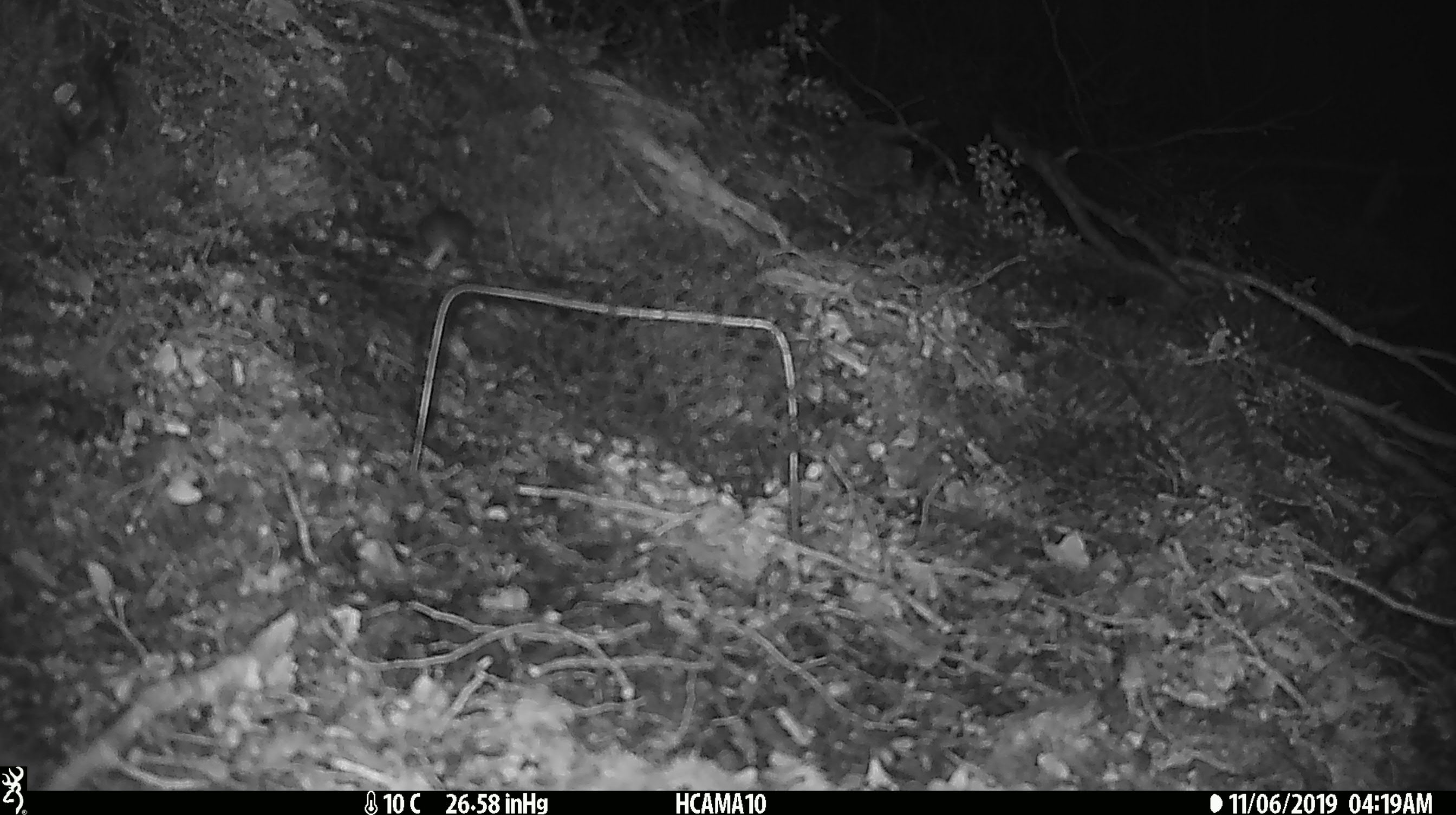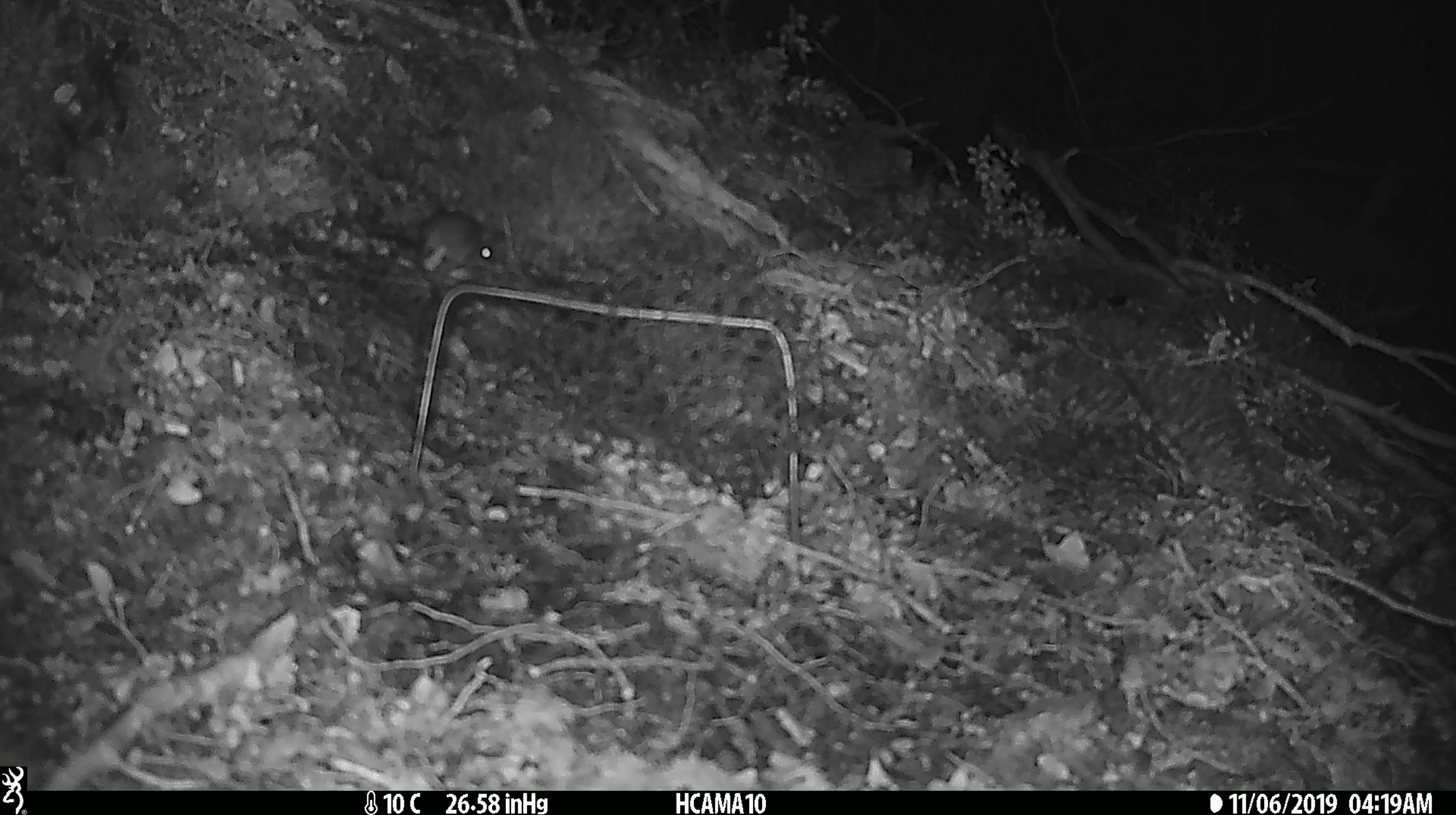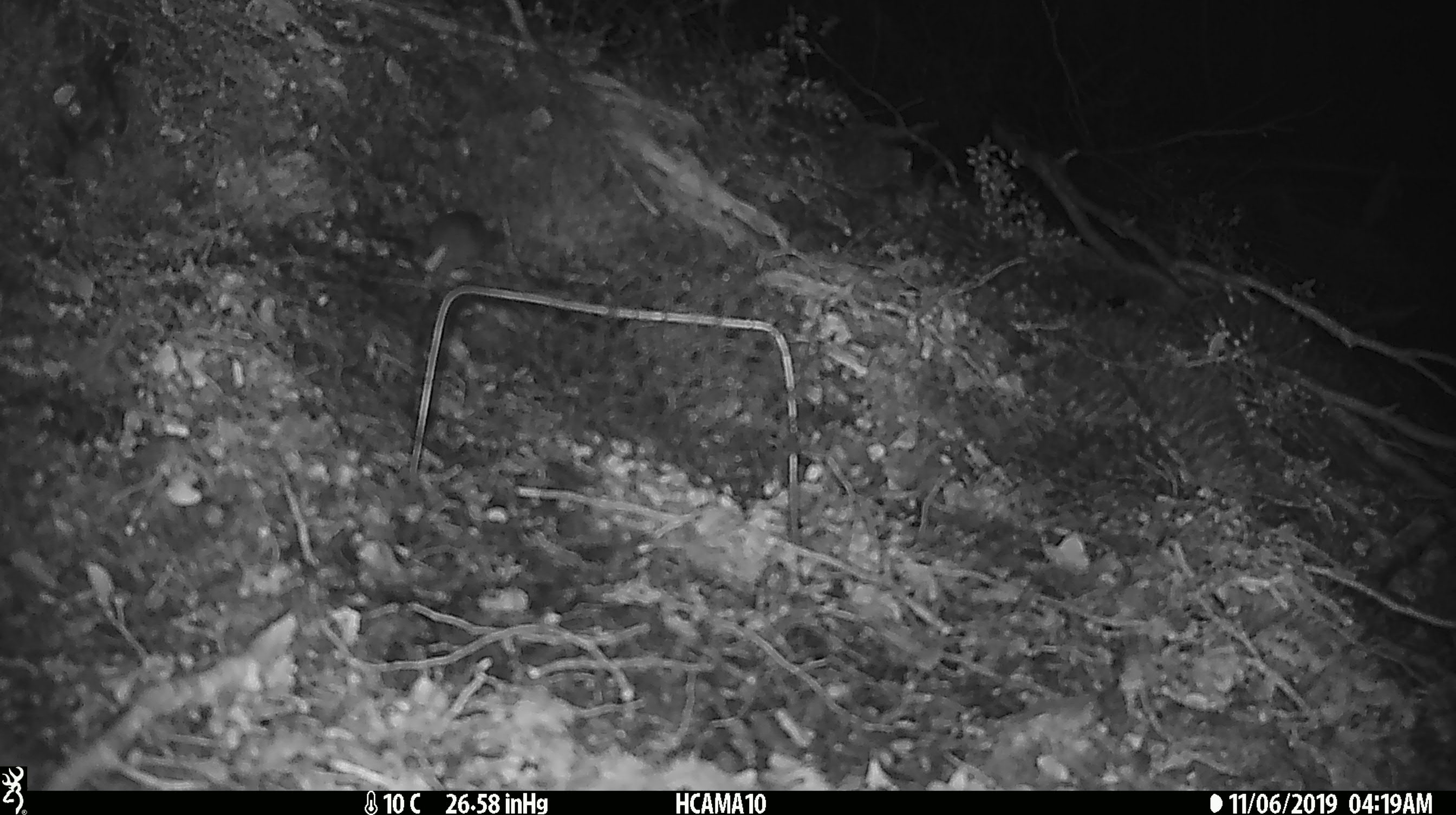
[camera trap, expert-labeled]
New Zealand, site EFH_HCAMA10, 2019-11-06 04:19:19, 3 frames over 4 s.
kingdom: Animalia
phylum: Chordata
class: Mammalia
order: Rodentia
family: Muridae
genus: Mus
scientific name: Mus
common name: mouse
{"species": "mouse (Mus)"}